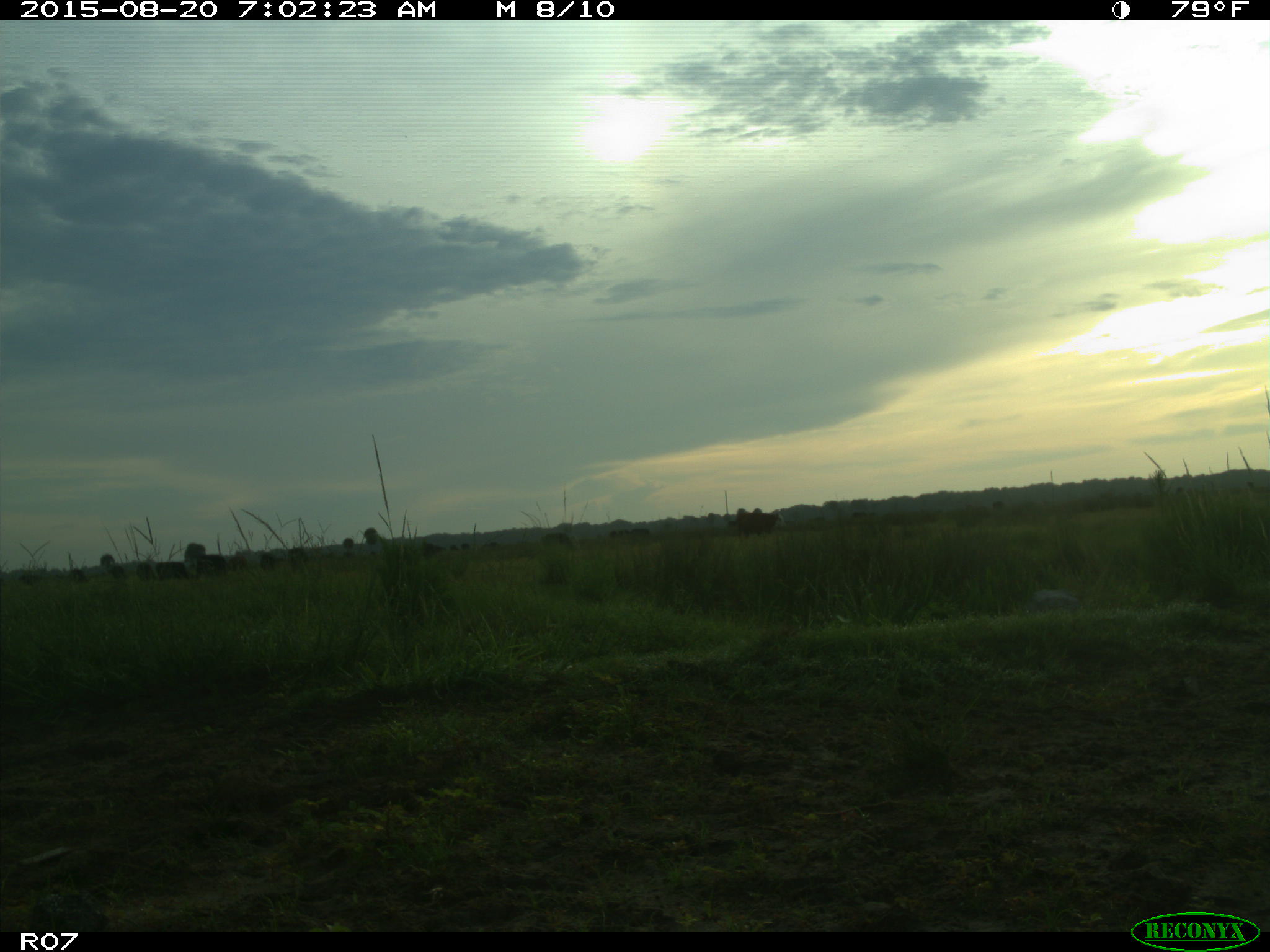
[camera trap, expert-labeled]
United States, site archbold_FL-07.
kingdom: Animalia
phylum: Chordata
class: Mammalia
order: Artiodactyla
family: Bovidae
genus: Bos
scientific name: Bos taurus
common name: domestic cow